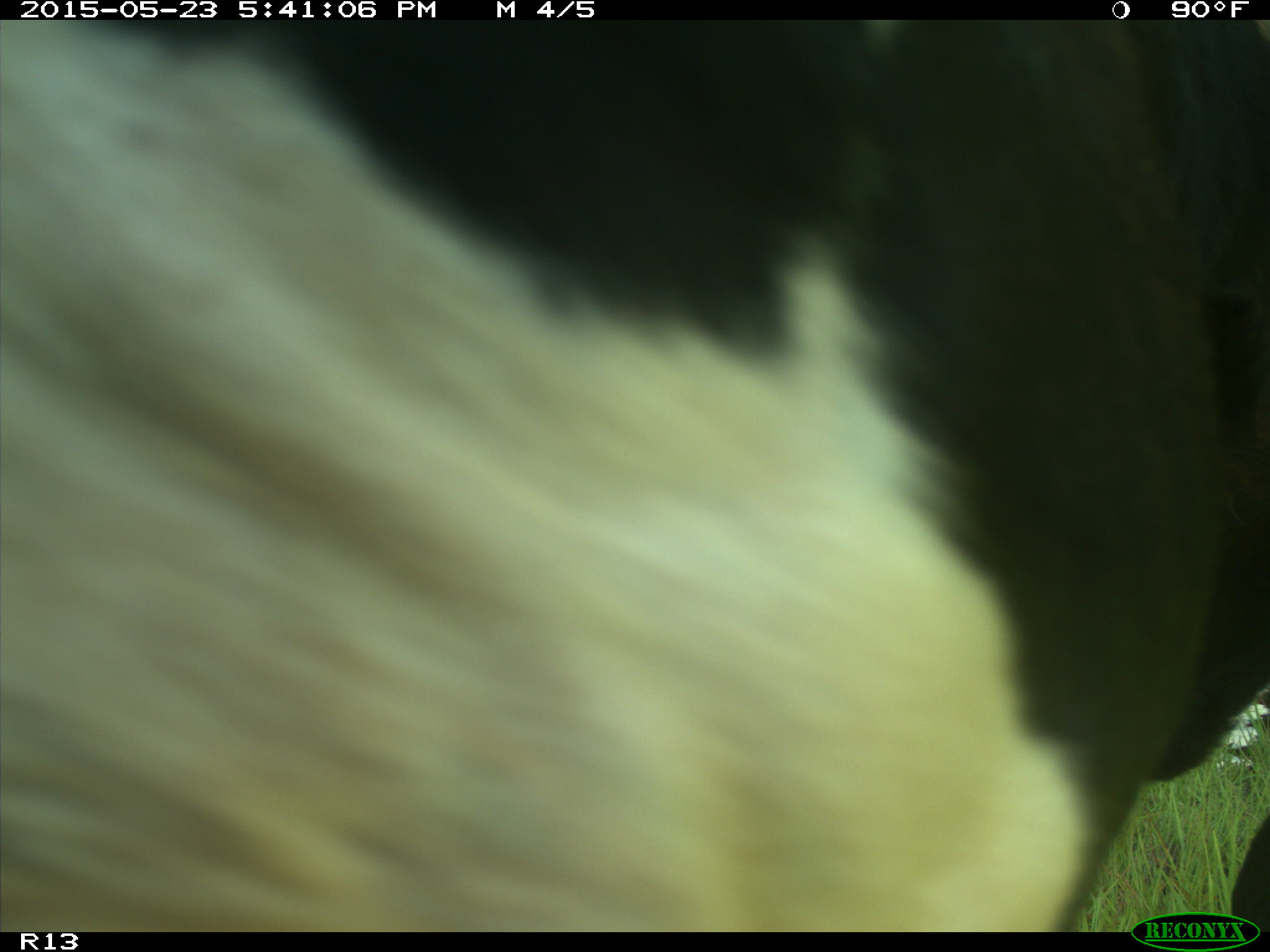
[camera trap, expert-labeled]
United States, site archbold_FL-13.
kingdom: Animalia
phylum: Chordata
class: Mammalia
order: Artiodactyla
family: Bovidae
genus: Bos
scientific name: Bos taurus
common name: domestic cow